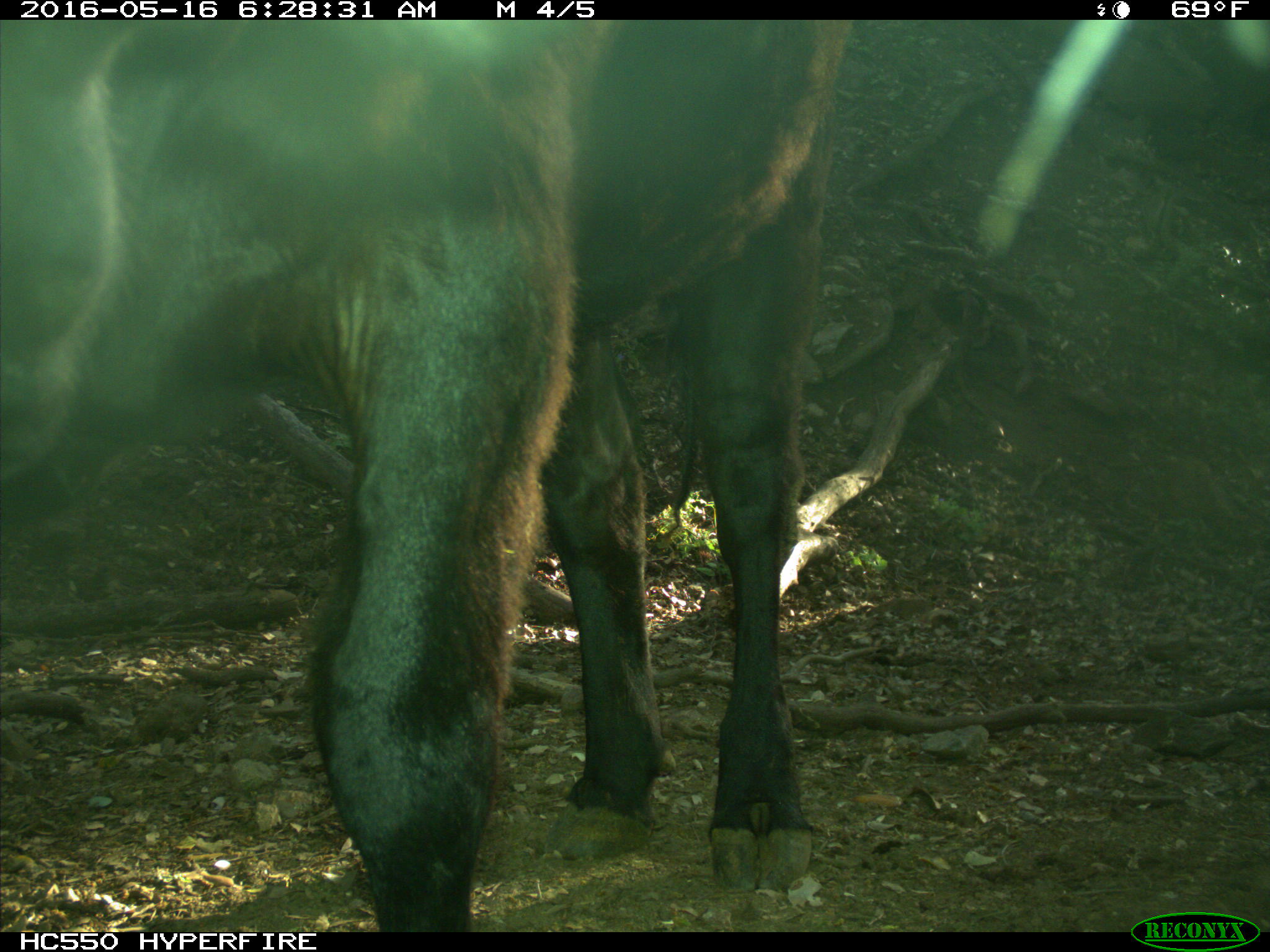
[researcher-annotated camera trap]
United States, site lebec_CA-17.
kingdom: Animalia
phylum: Chordata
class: Mammalia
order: Artiodactyla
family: Bovidae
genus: Bos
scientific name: Bos taurus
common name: domestic cow